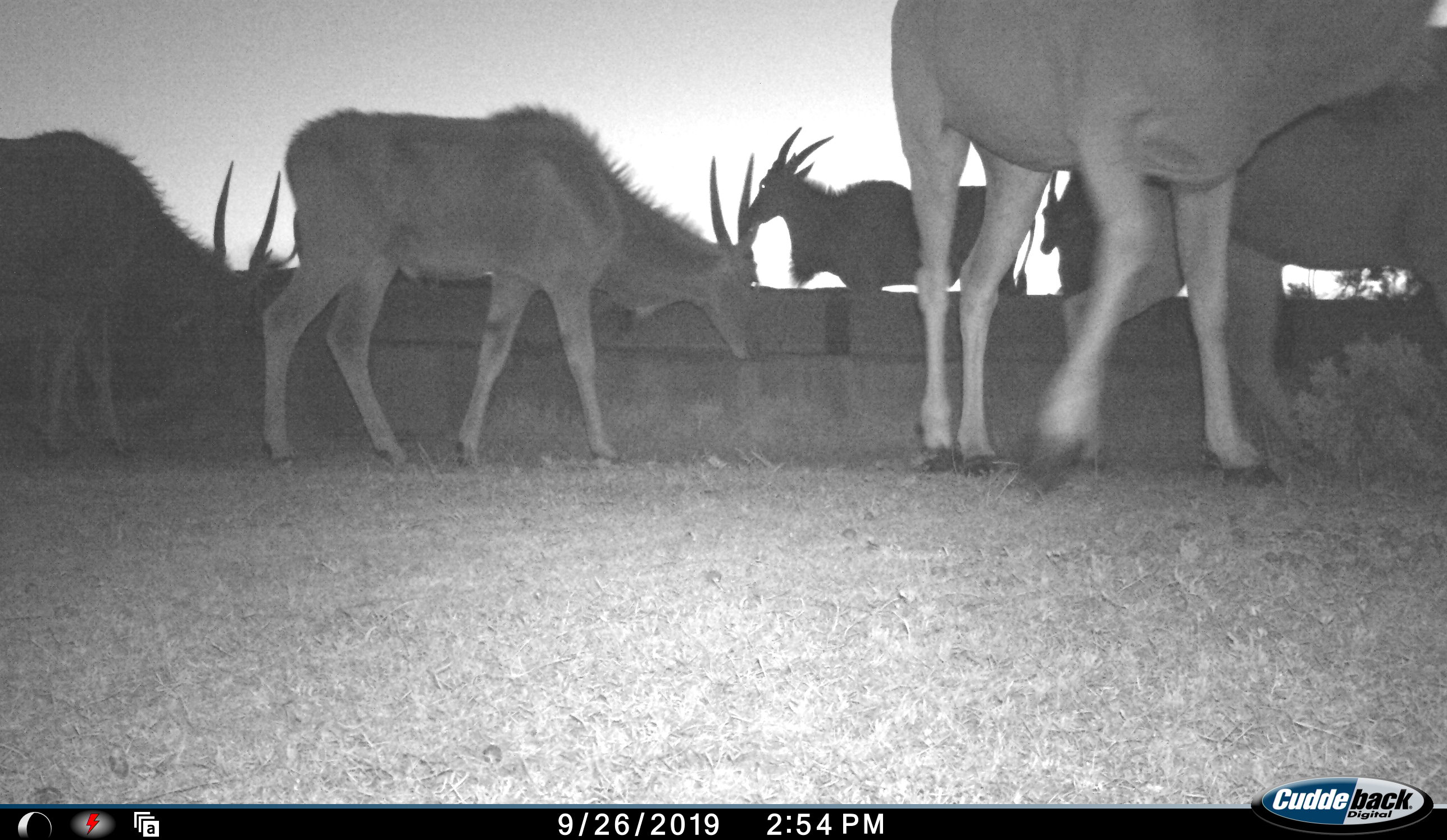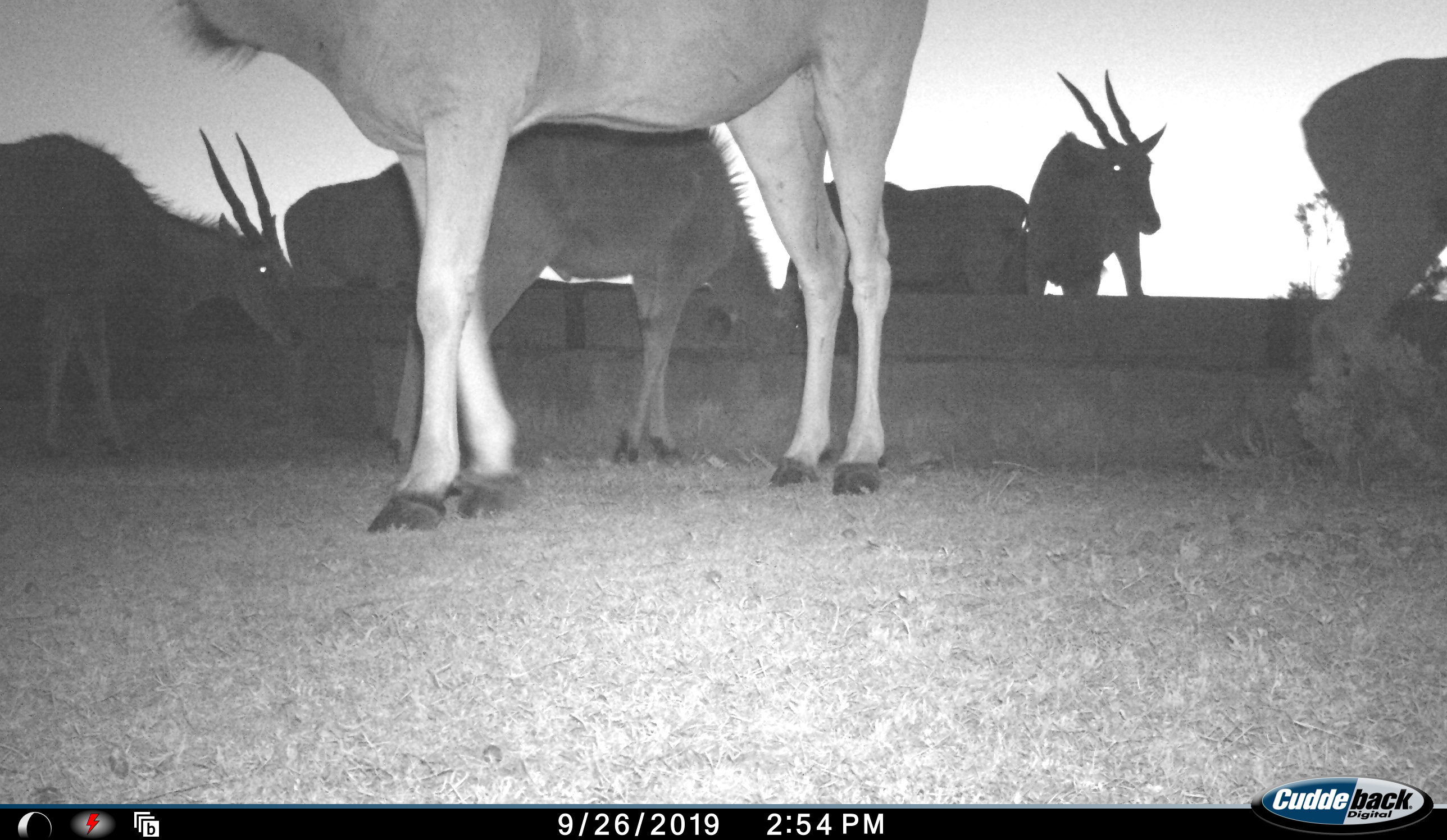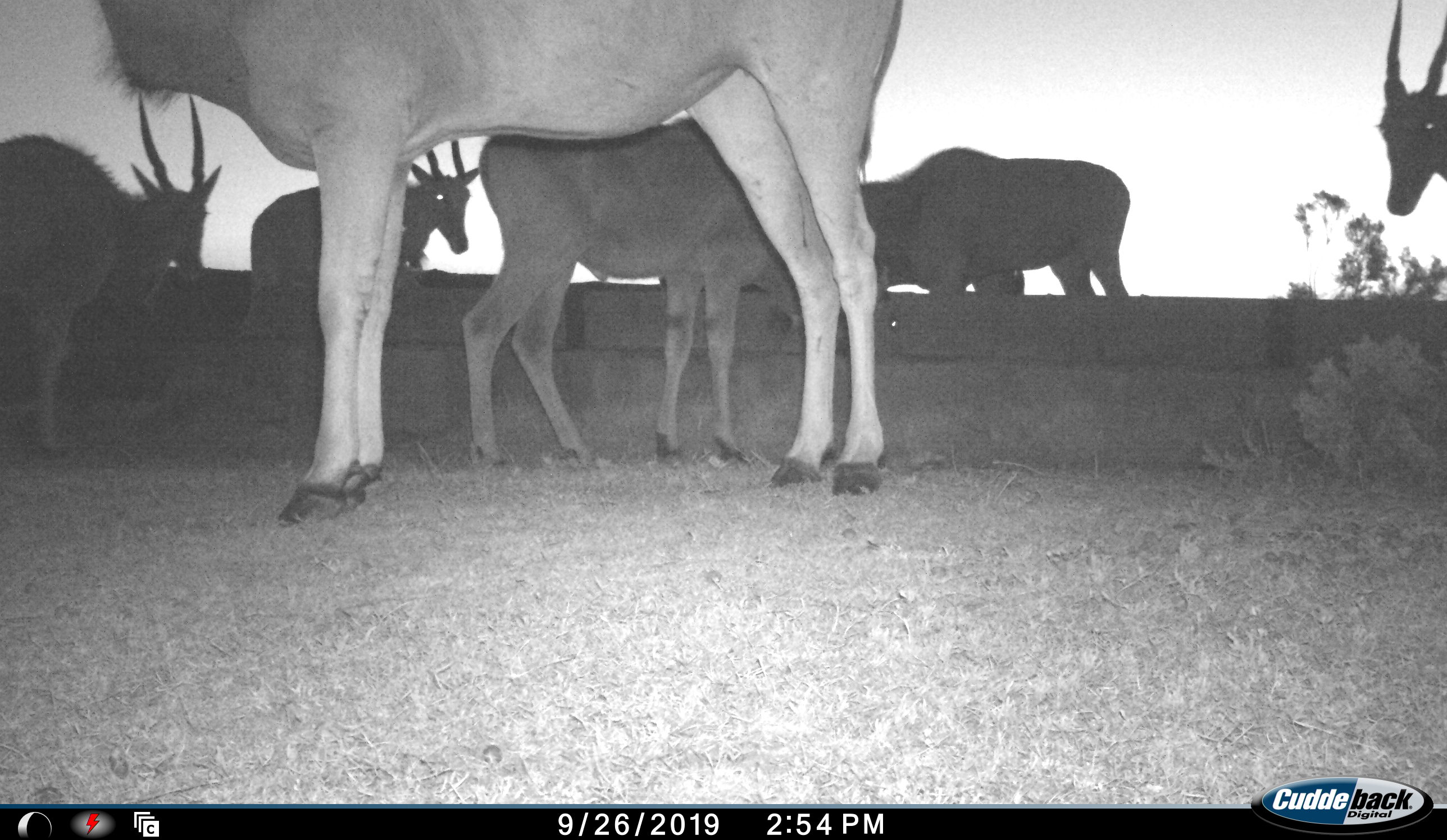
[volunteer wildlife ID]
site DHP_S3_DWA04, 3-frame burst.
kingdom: Animalia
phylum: Chordata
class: Mammalia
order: Artiodactyla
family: Bovidae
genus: Tragelaphus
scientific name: Tragelaphus oryx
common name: eland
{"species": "eland (Tragelaphus oryx)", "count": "7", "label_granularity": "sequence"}